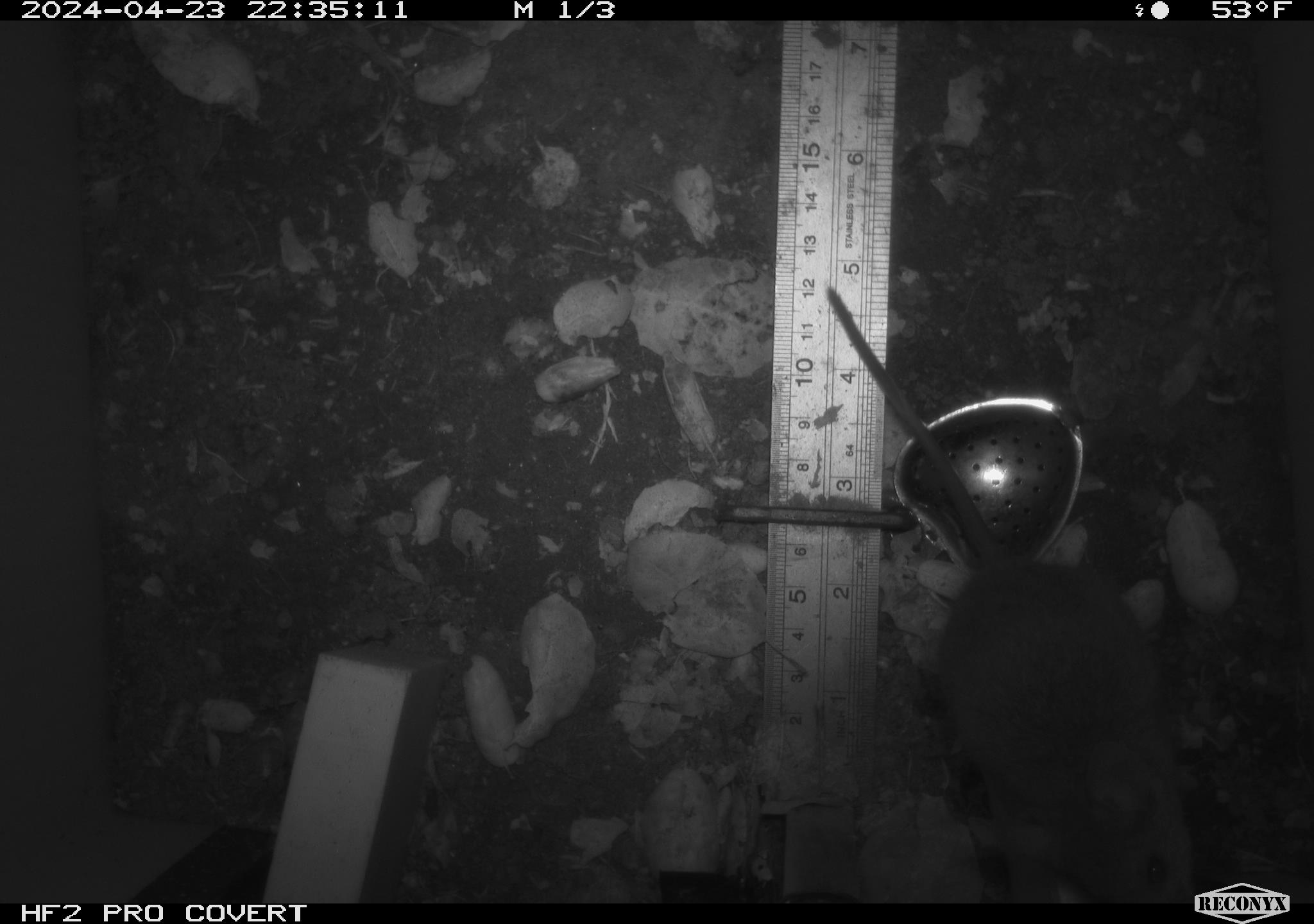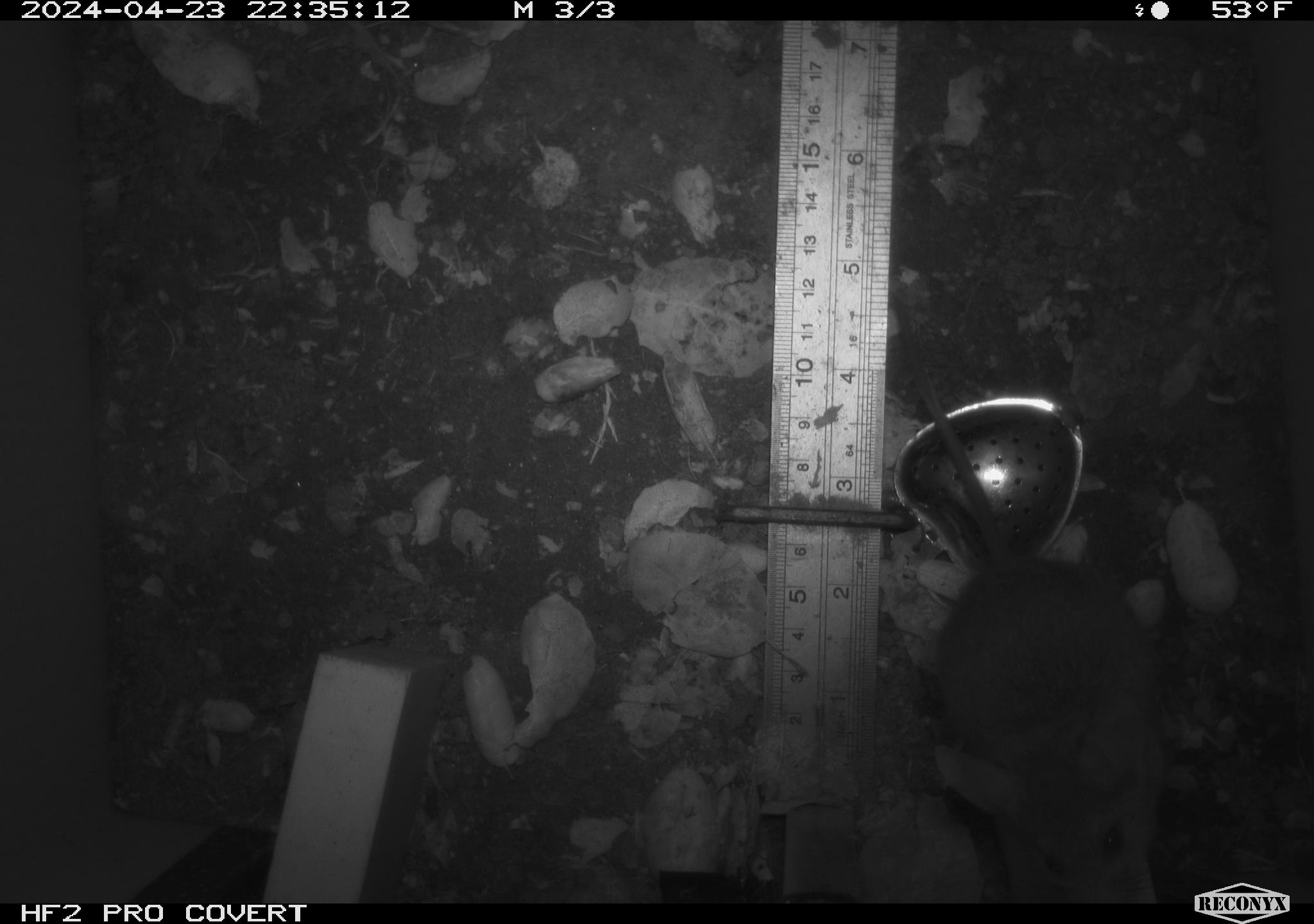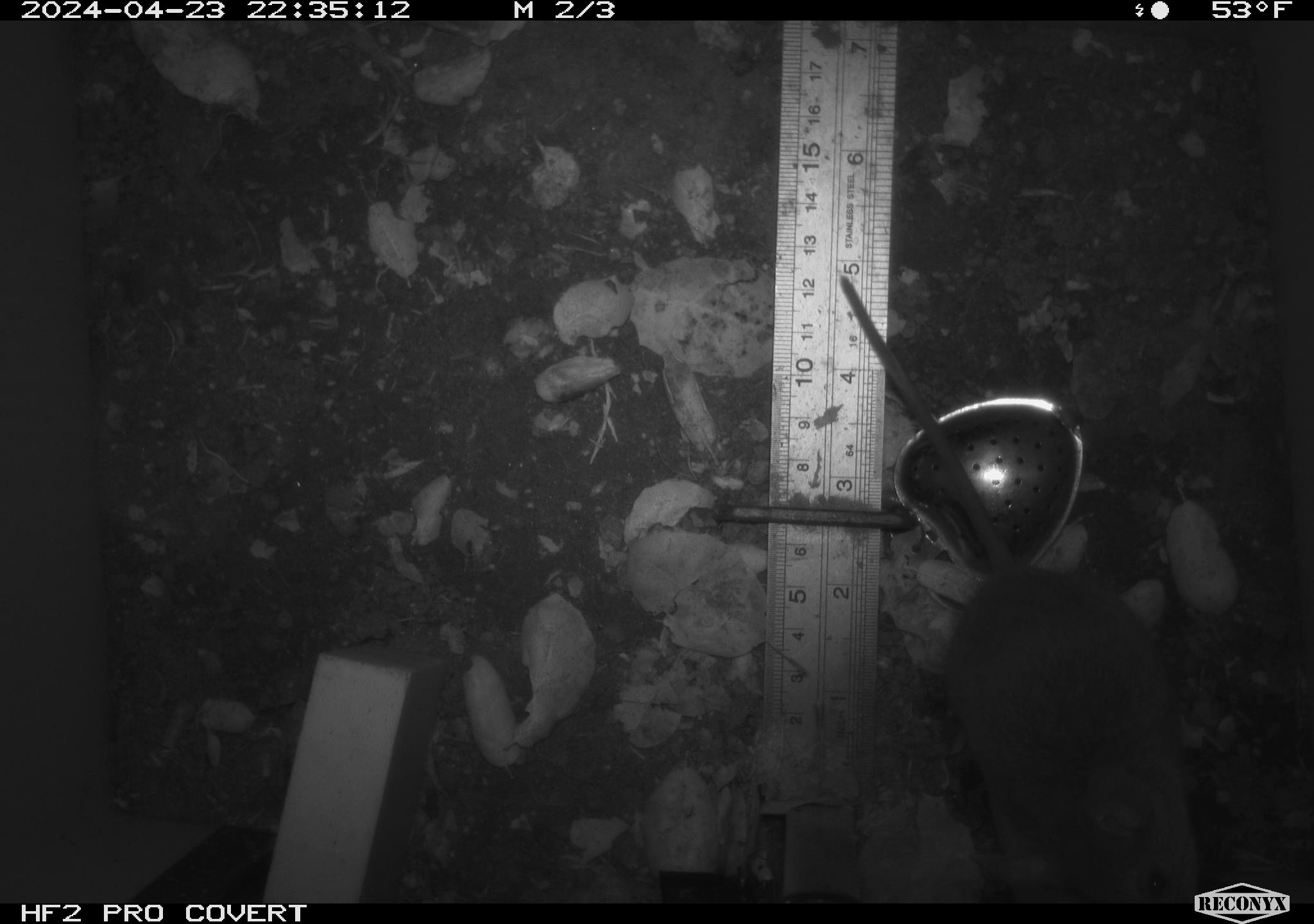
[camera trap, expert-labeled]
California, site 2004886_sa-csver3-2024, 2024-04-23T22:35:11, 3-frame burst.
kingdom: Animalia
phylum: Chordata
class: Mammalia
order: Rodentia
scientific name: Rodentia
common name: rodent